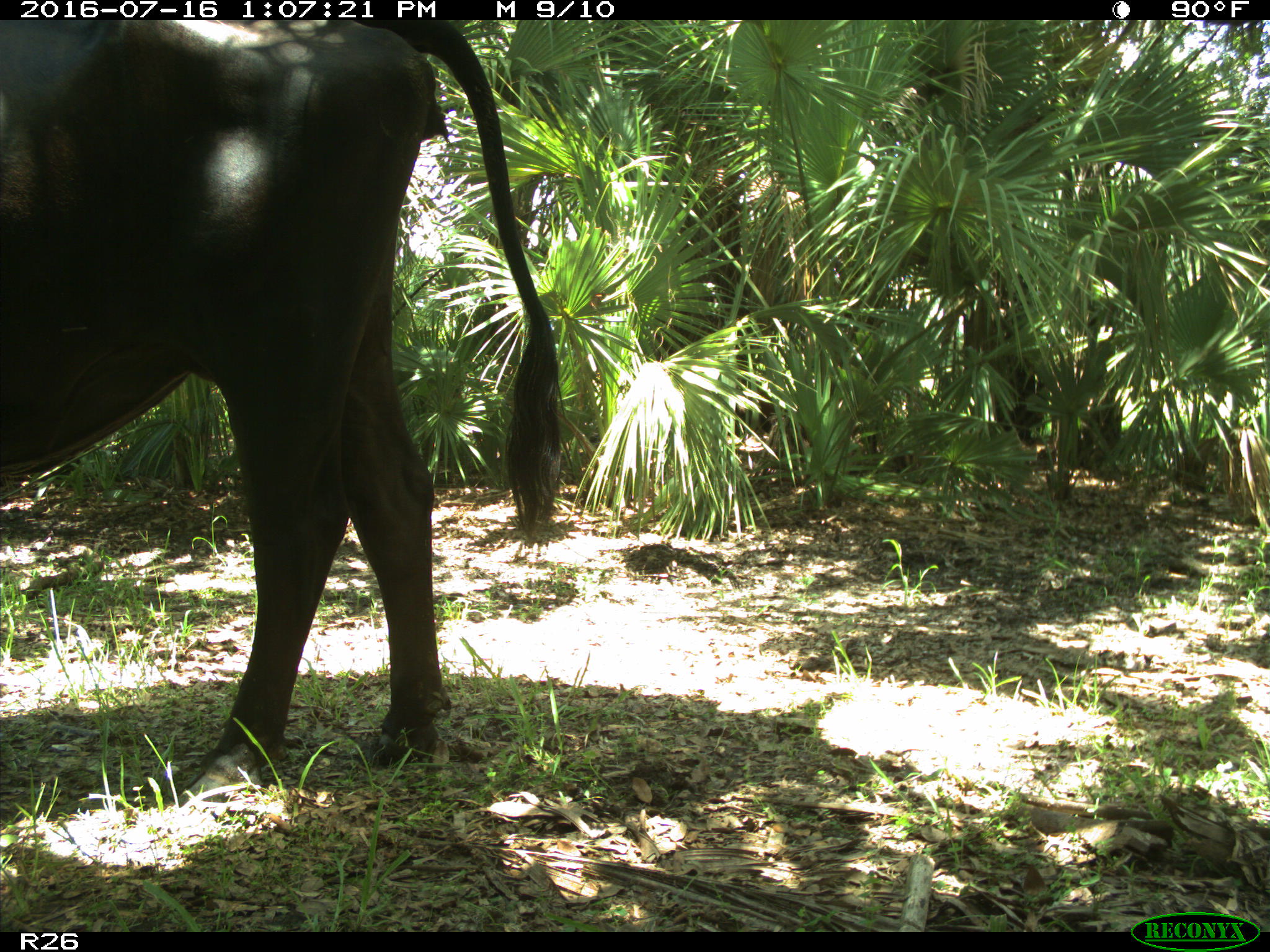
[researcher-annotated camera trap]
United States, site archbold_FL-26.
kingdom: Animalia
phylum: Chordata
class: Mammalia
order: Artiodactyla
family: Bovidae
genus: Bos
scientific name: Bos taurus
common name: domestic cow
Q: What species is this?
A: Bos taurus (domestic cow).